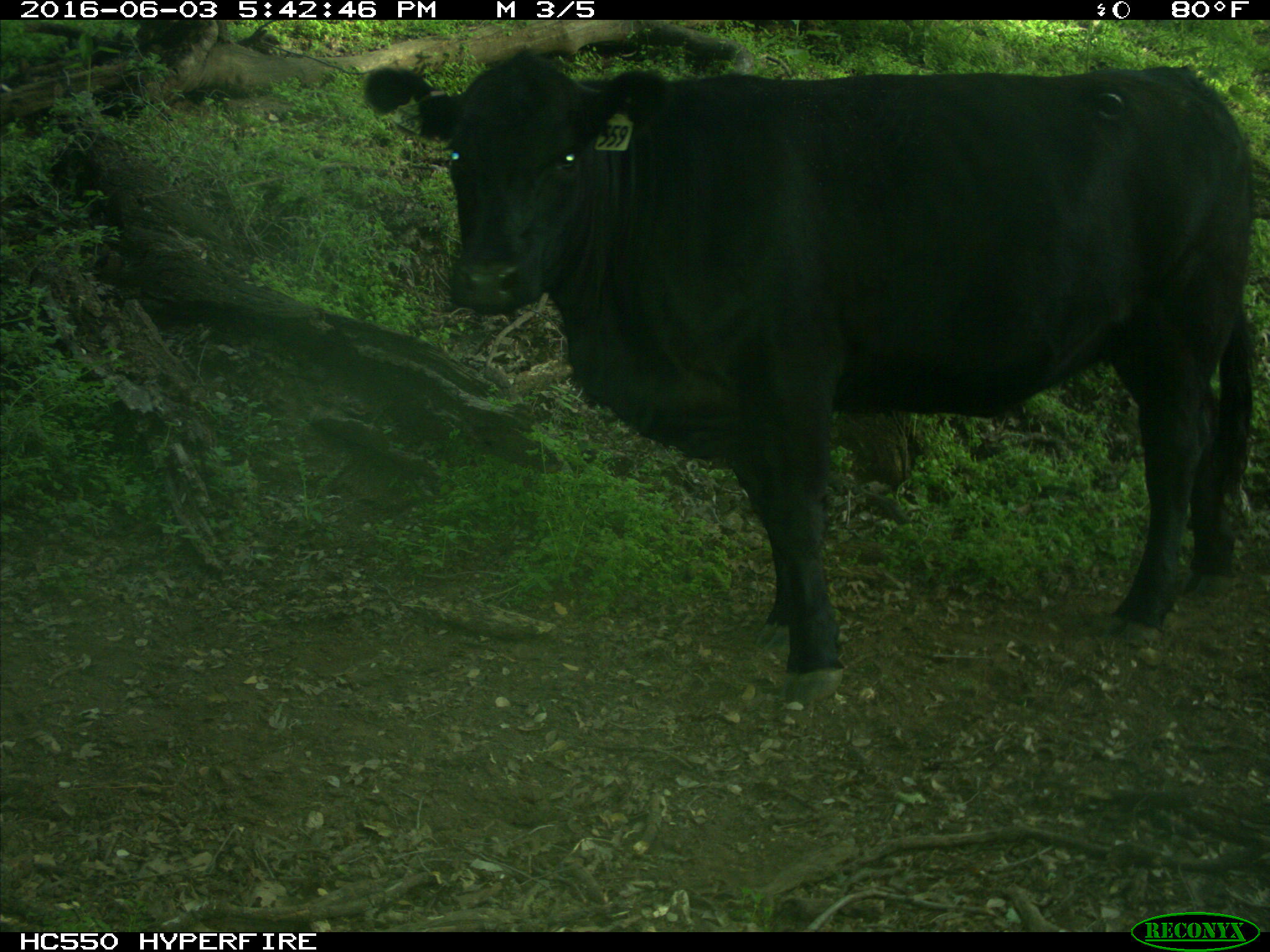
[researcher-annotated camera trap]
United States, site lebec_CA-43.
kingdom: Animalia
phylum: Chordata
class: Mammalia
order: Artiodactyla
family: Bovidae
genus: Bos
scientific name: Bos taurus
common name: domestic cow